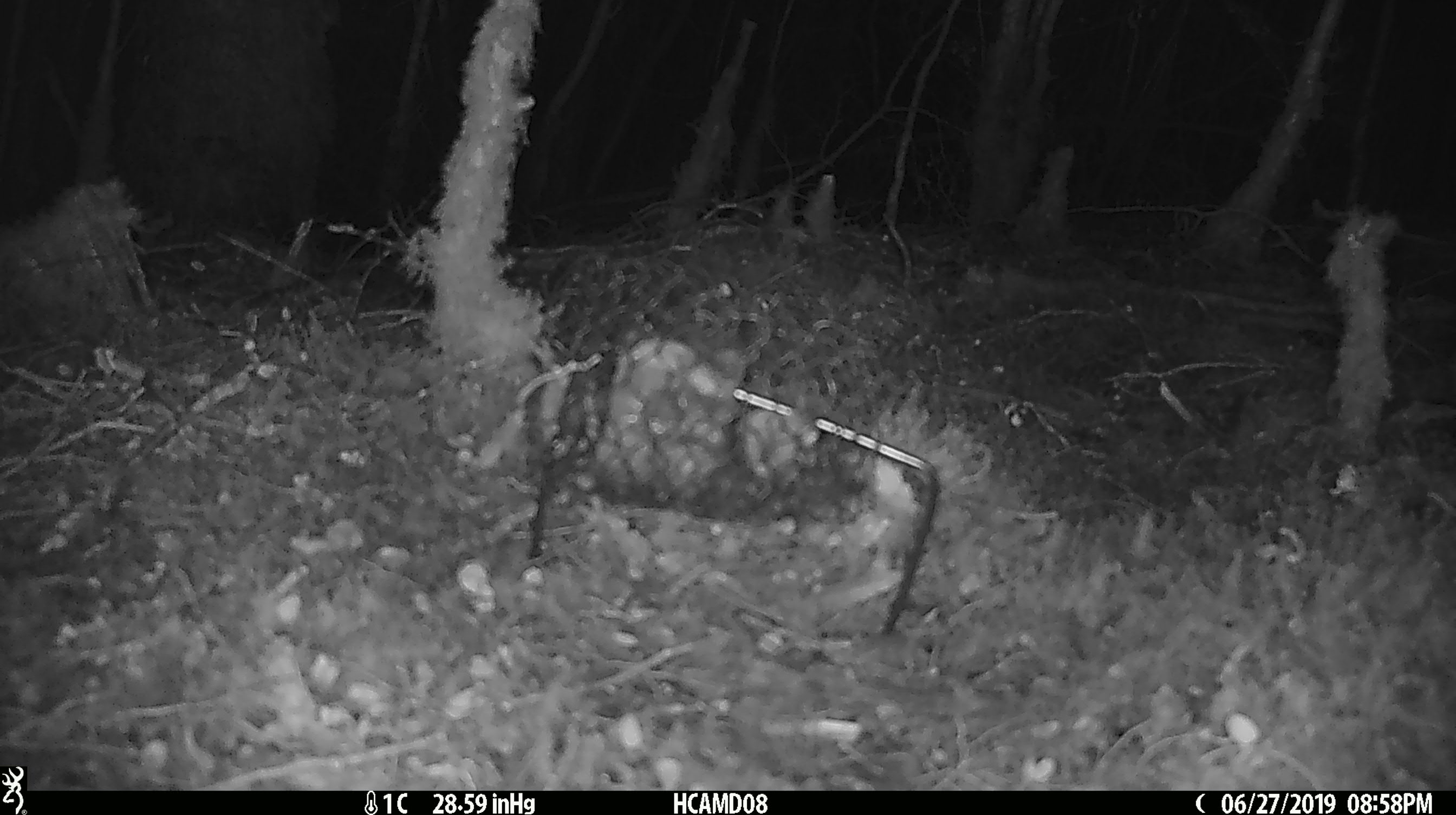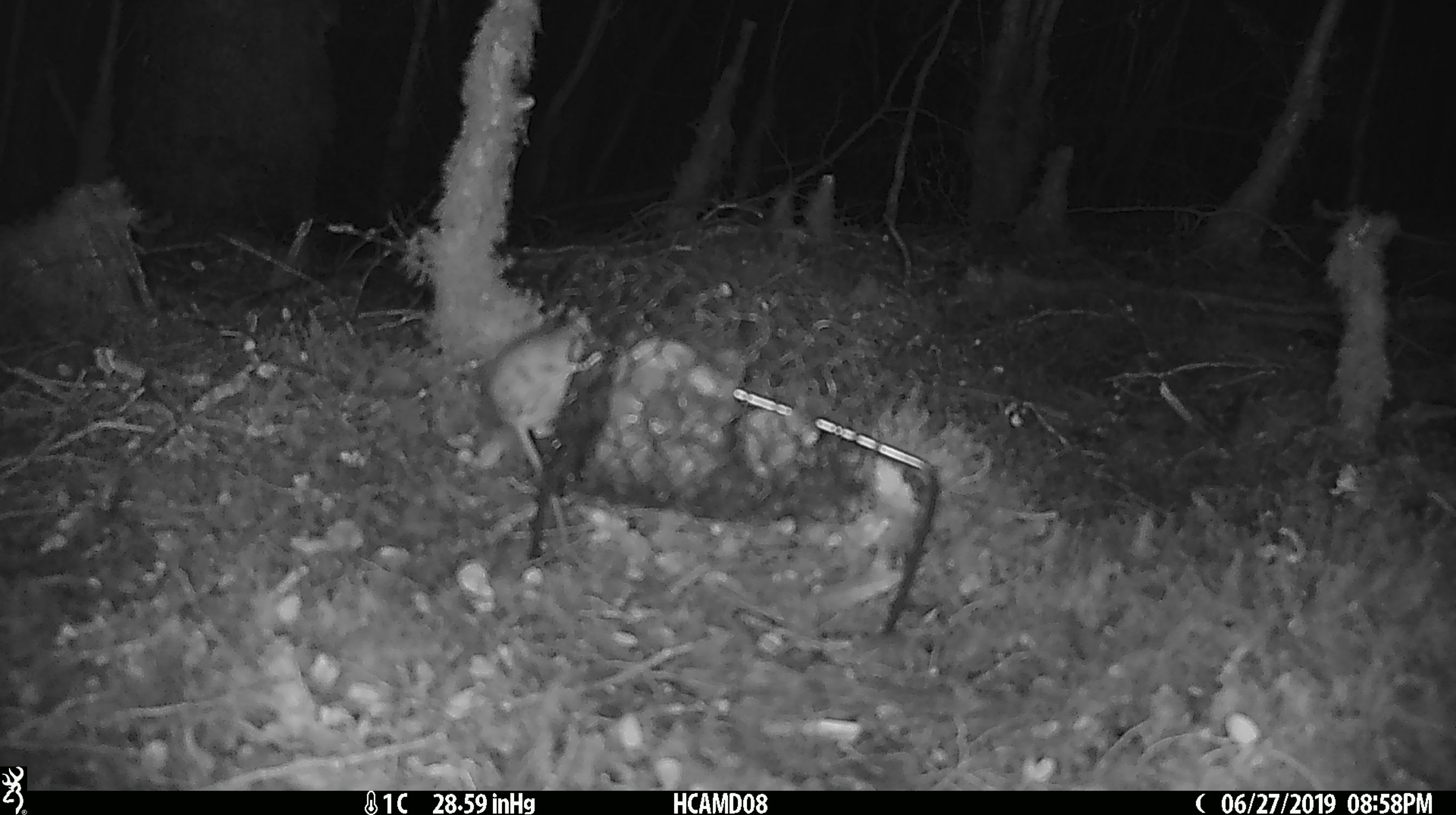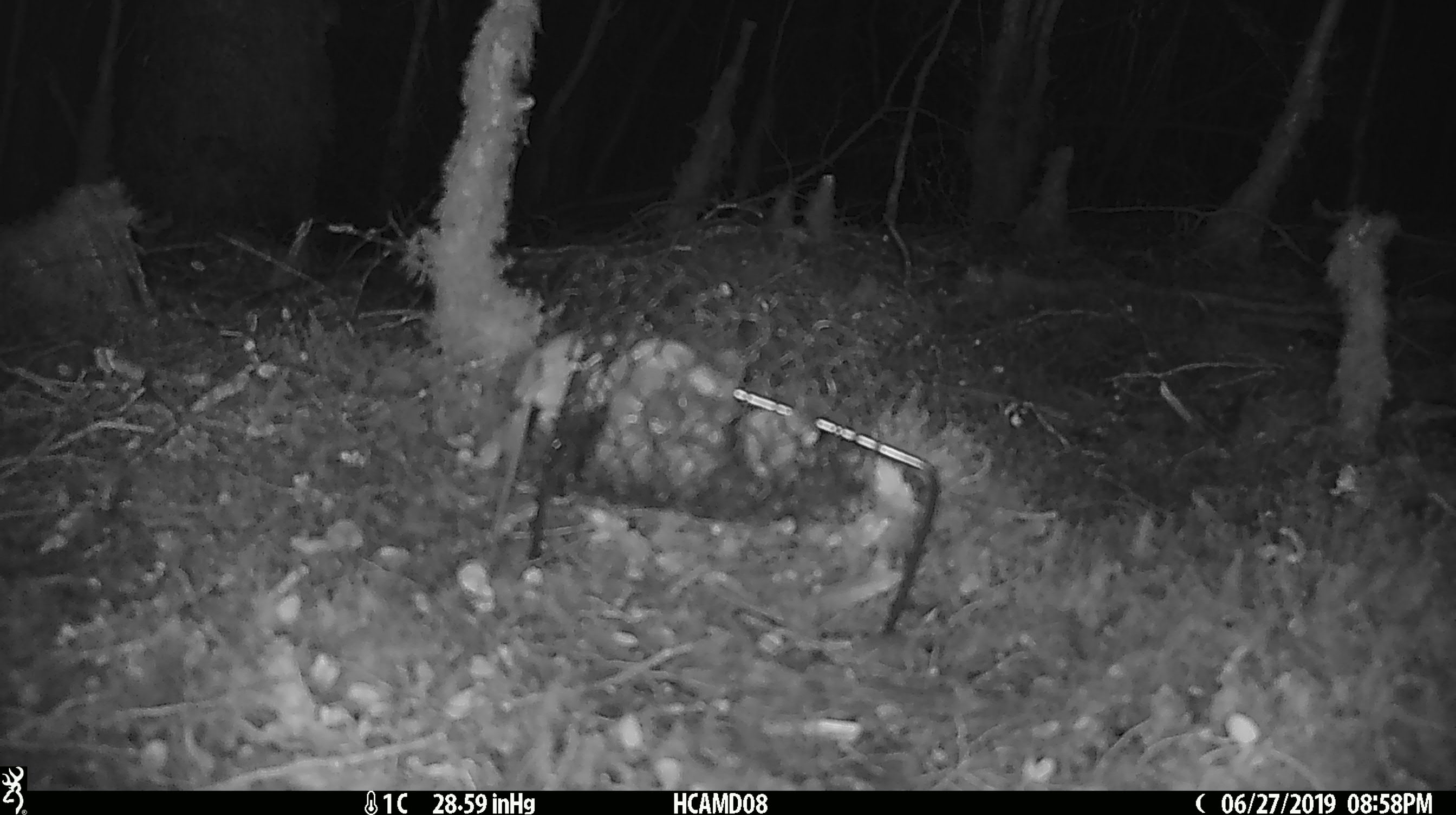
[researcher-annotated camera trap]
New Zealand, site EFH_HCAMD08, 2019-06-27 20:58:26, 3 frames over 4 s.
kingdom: Animalia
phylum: Chordata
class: Mammalia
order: Rodentia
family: Muridae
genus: Mus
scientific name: Mus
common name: mouse